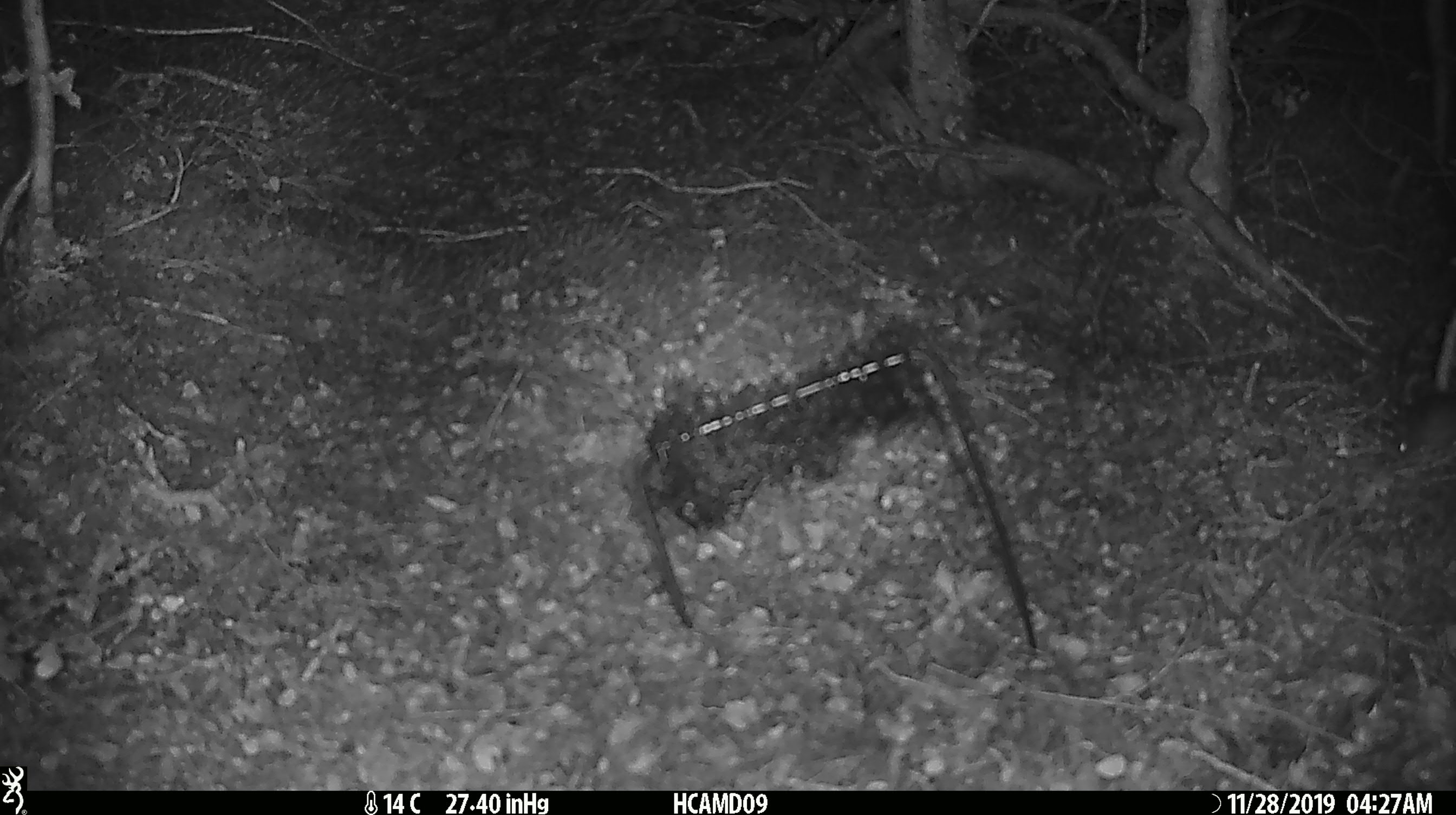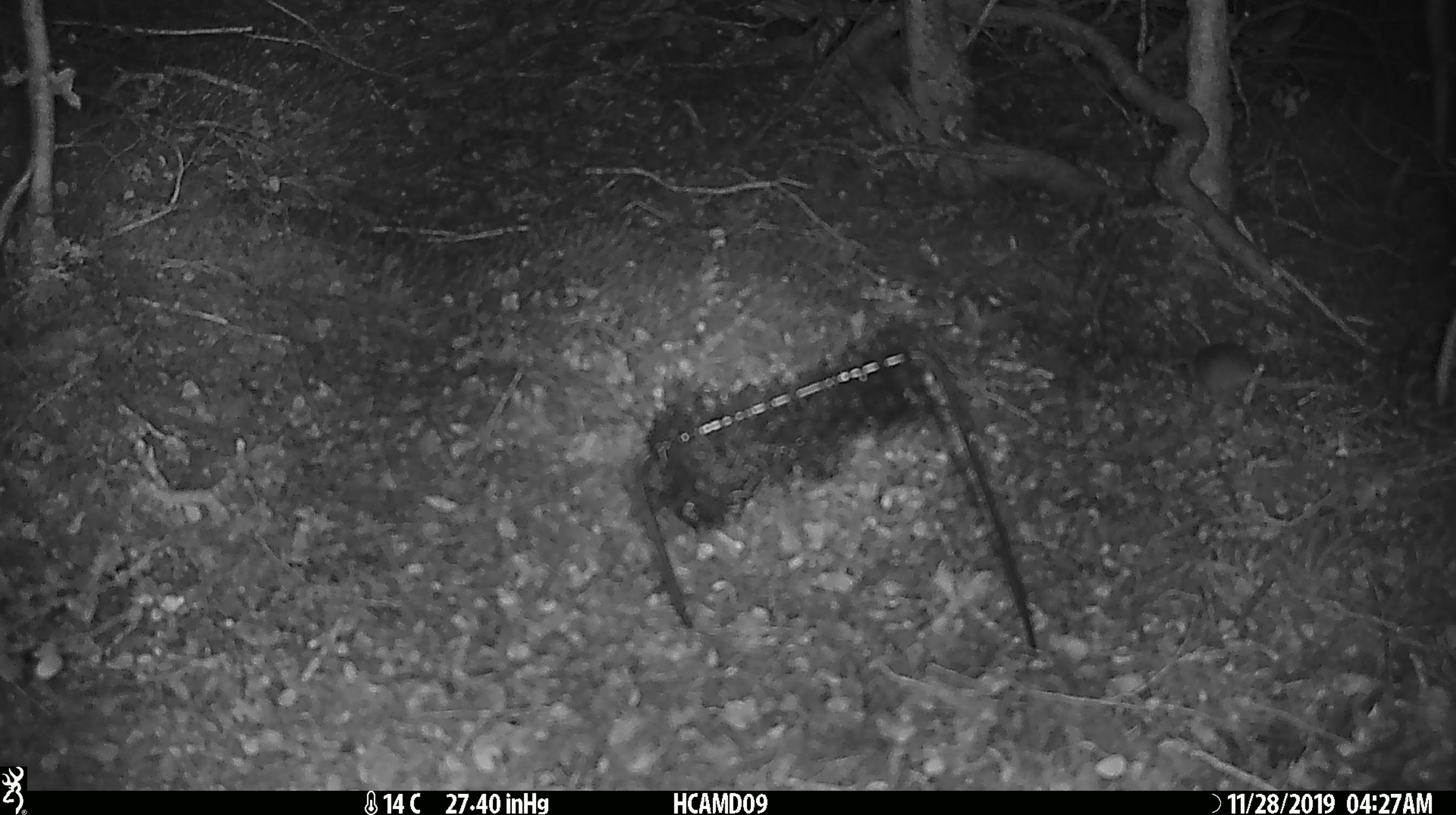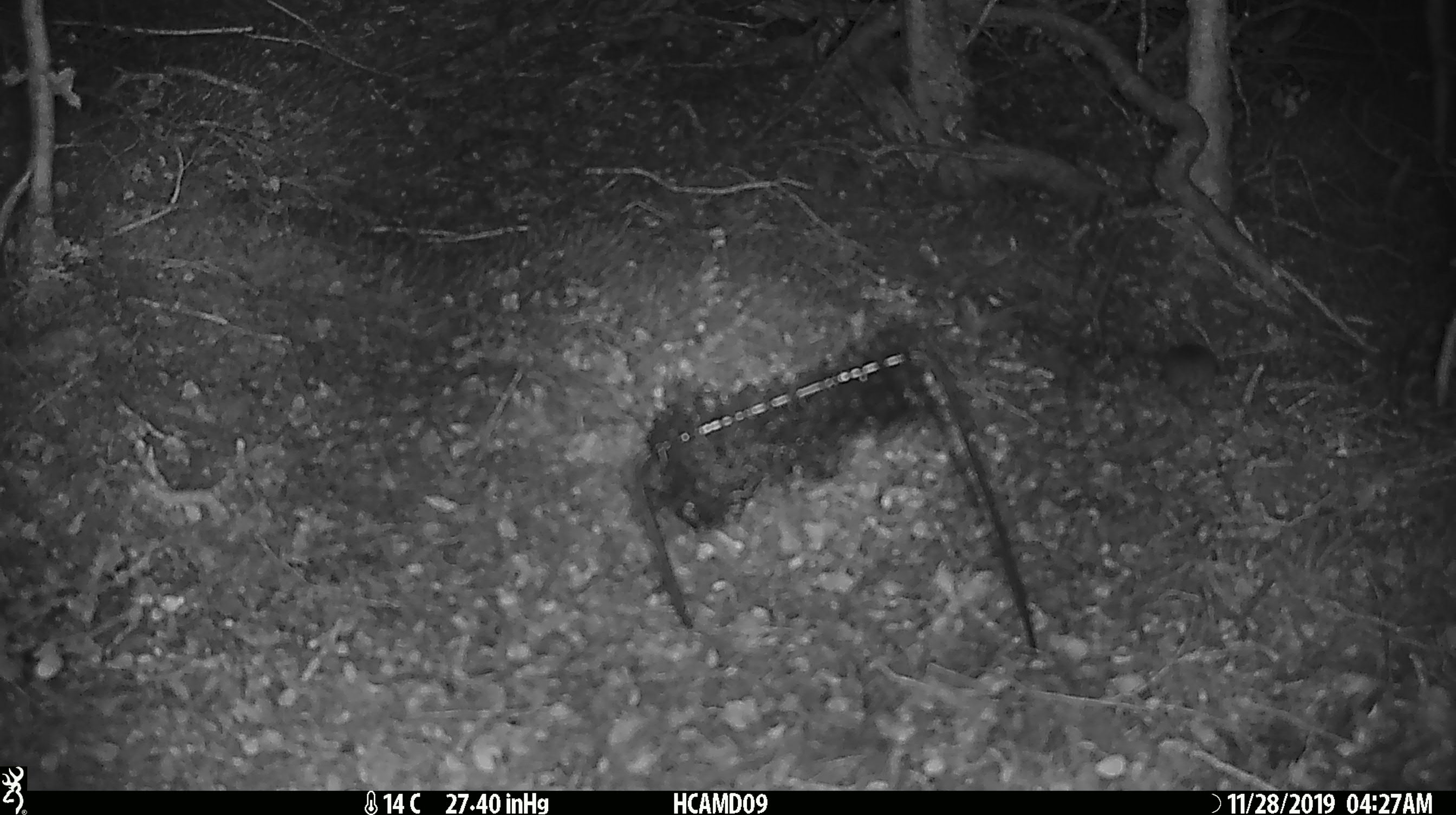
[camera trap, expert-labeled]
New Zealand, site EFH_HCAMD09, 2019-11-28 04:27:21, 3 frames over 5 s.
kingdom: Animalia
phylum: Chordata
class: Mammalia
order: Rodentia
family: Muridae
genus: Mus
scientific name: Mus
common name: mouse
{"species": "mouse (Mus)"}